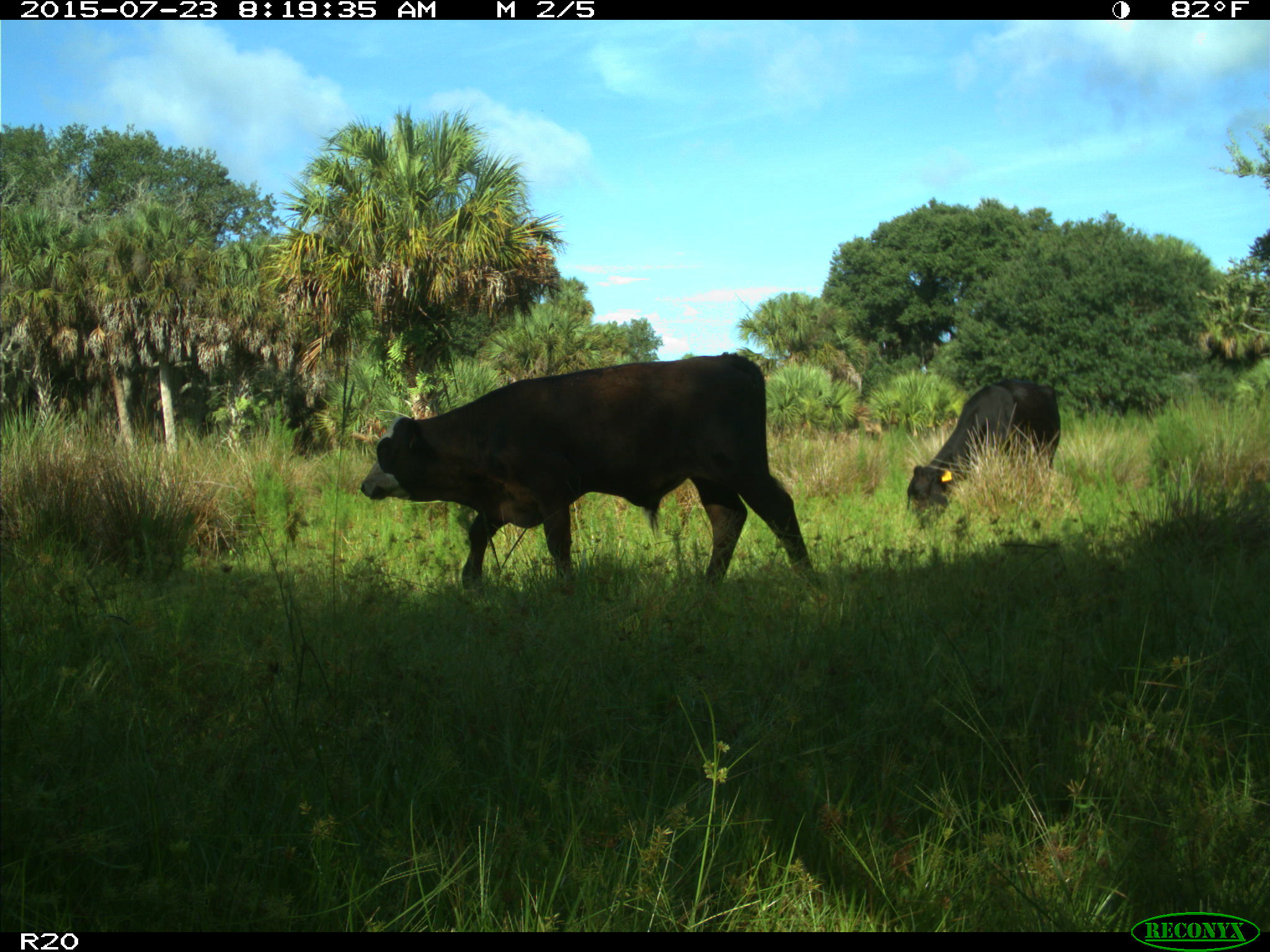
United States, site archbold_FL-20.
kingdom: Animalia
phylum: Chordata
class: Mammalia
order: Artiodactyla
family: Bovidae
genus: Bos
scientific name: Bos taurus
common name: domestic cow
Bos taurus (domestic cow).